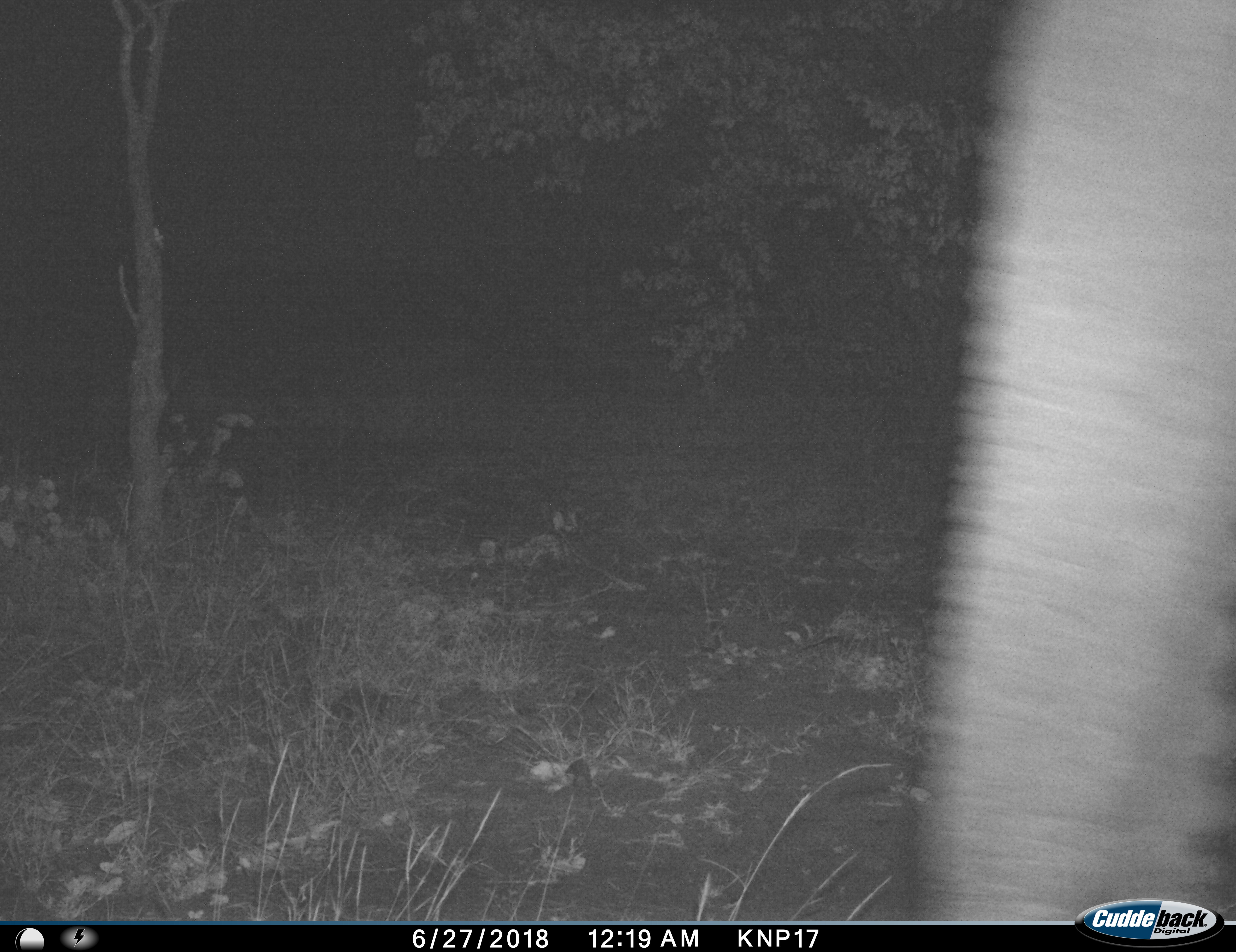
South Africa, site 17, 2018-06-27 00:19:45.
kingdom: Animalia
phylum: Chordata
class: Mammalia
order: Proboscidea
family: Elephantidae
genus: Loxodonta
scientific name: Loxodonta africana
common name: african bush elephant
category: elephant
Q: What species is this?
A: Elephant (african bush elephant) (Loxodonta africana).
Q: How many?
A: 1.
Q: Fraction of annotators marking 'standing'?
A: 40%.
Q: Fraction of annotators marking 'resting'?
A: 0%.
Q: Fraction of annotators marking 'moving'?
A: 60%.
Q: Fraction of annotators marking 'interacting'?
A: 0%.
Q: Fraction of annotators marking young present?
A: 0%.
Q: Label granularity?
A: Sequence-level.